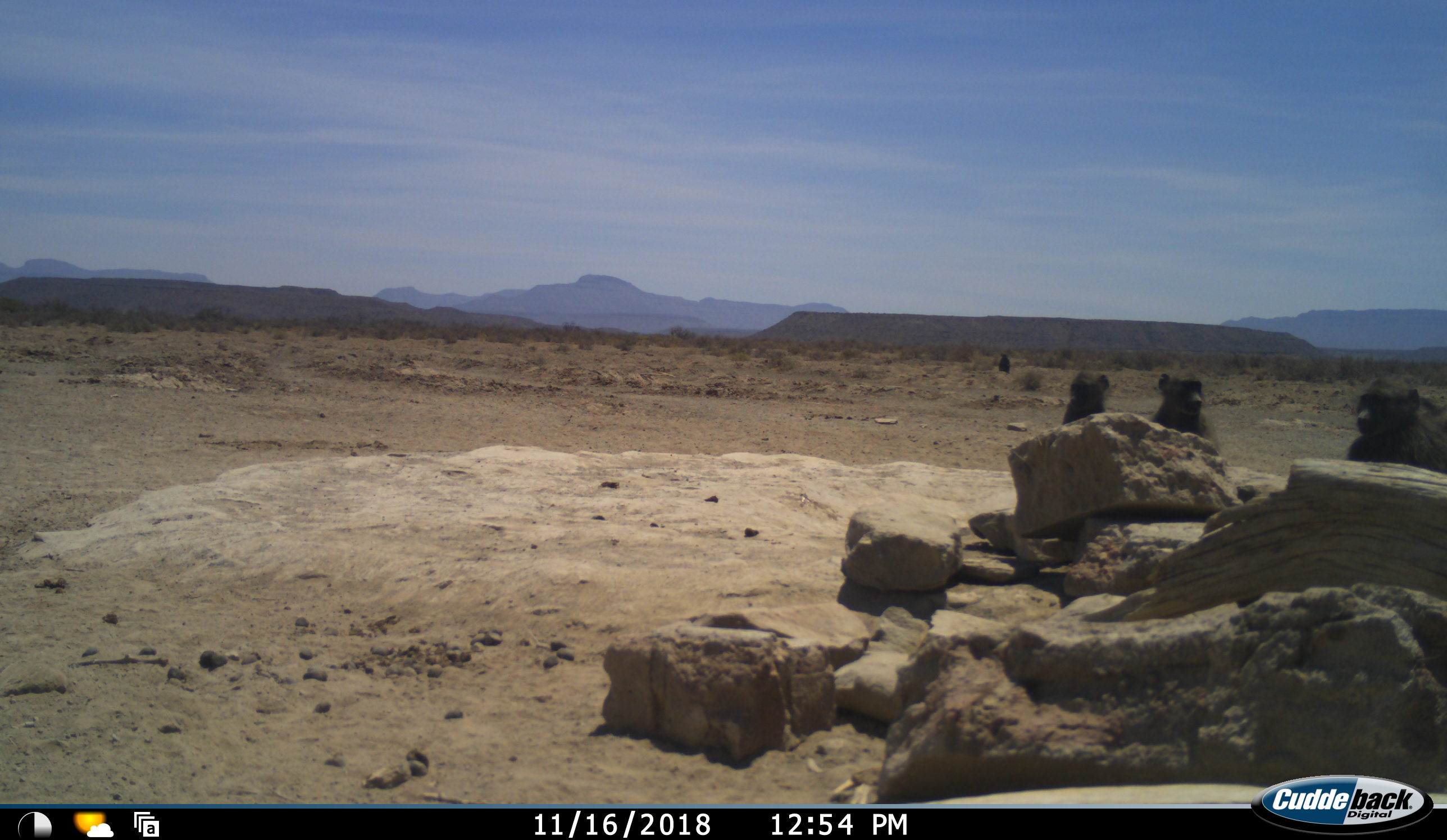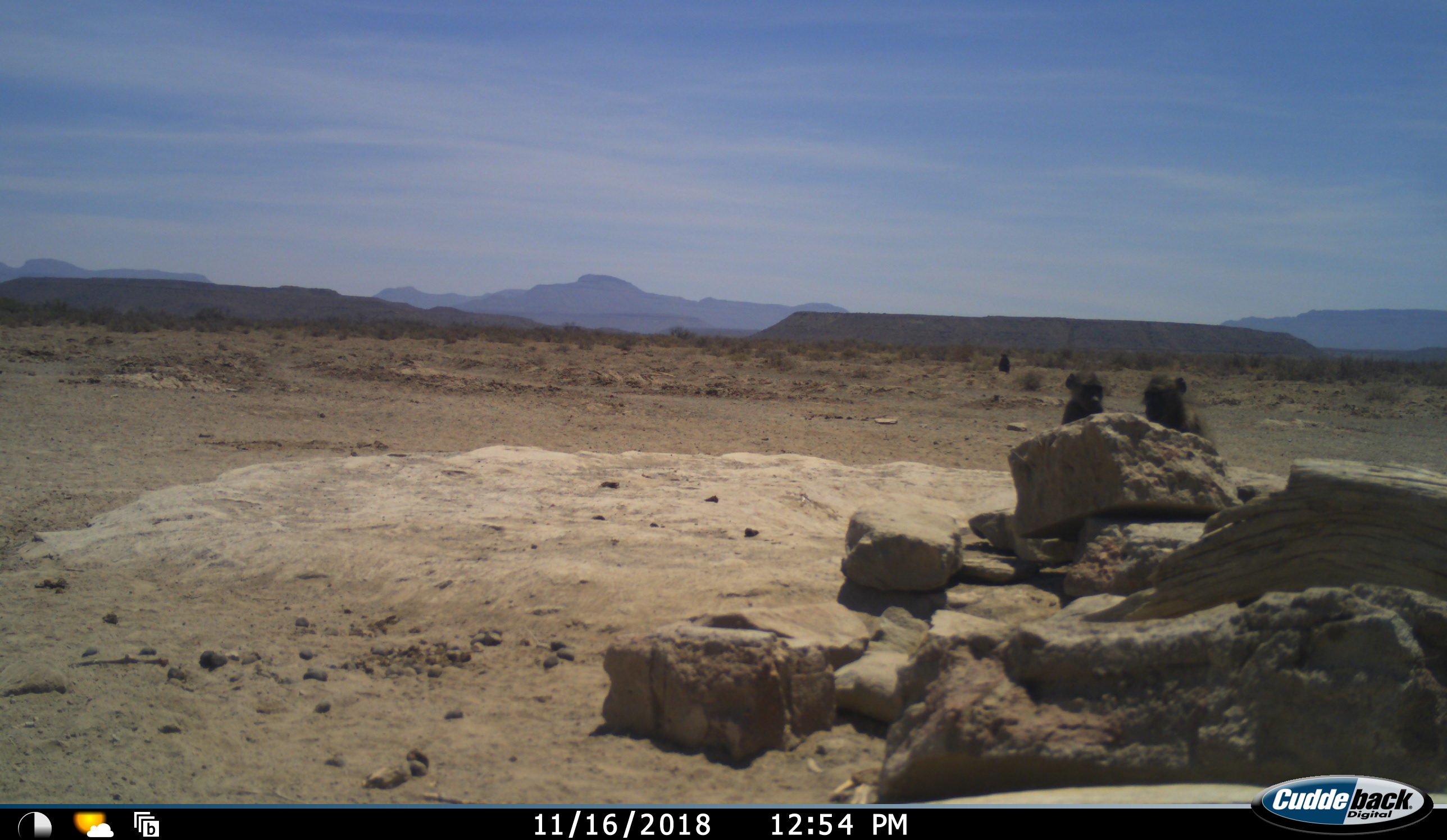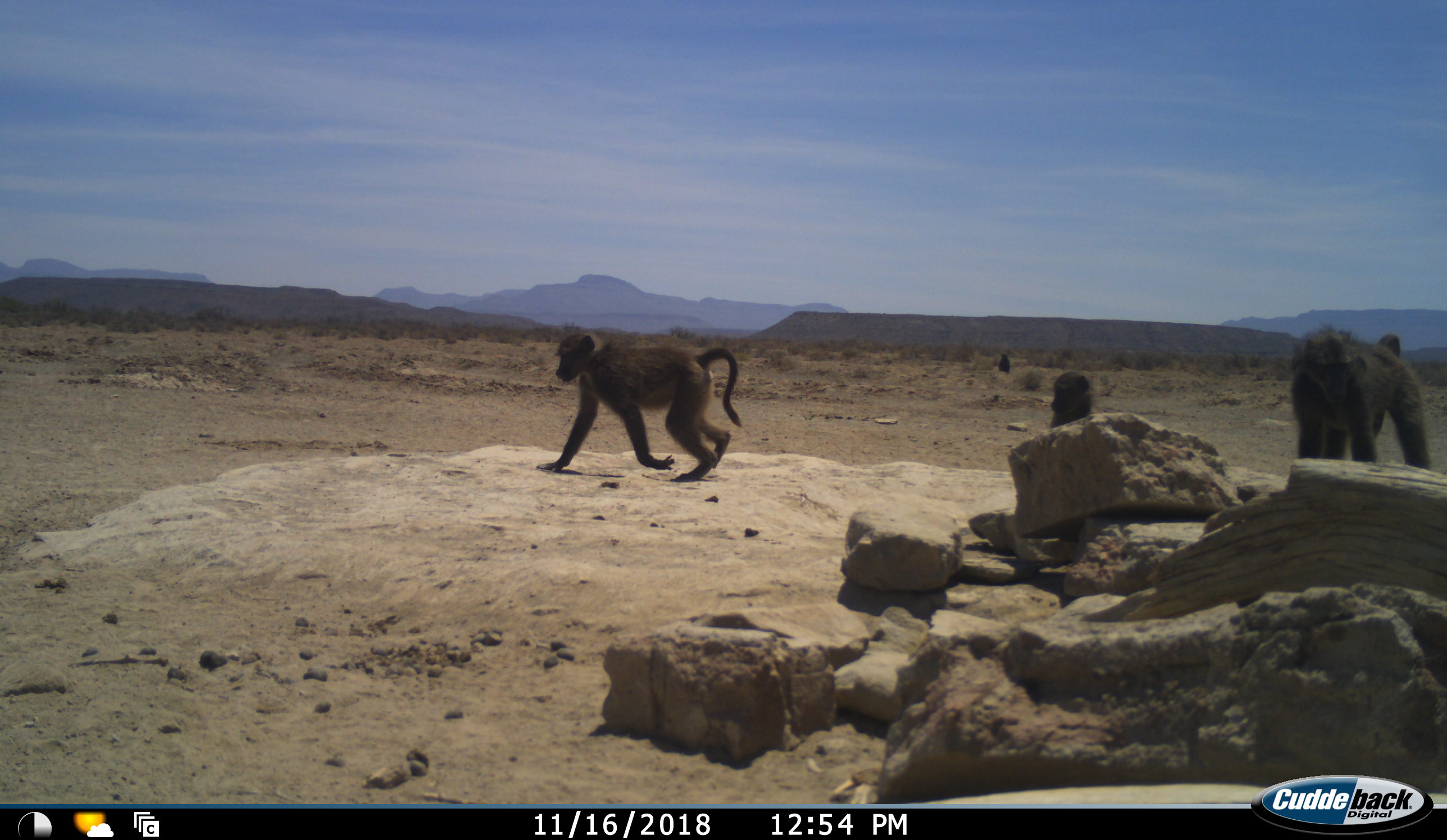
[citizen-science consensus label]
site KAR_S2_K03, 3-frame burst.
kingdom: Animalia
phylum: Chordata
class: Mammalia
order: Primates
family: Cercopithecidae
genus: Papio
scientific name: Papio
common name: baboon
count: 4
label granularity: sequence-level